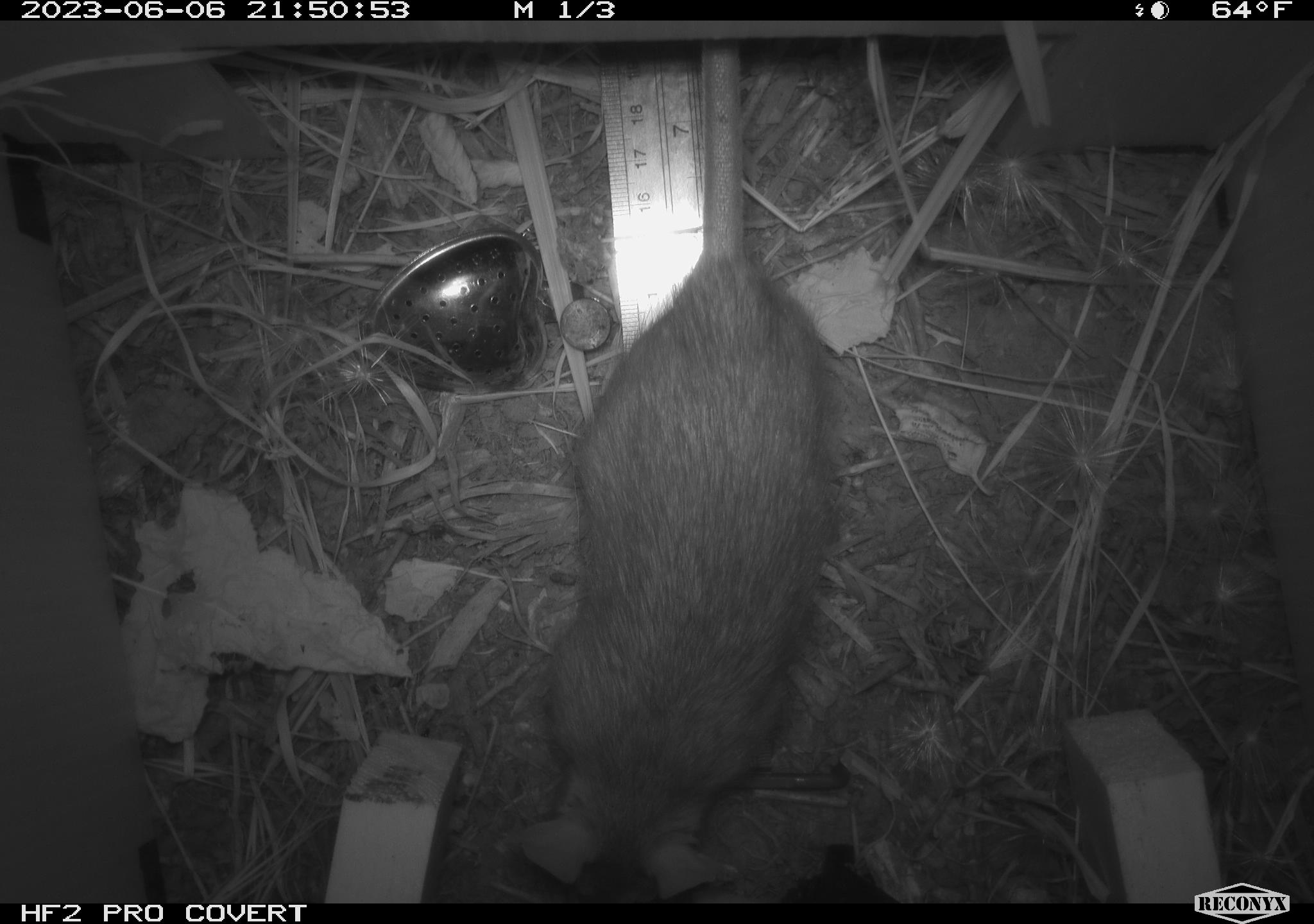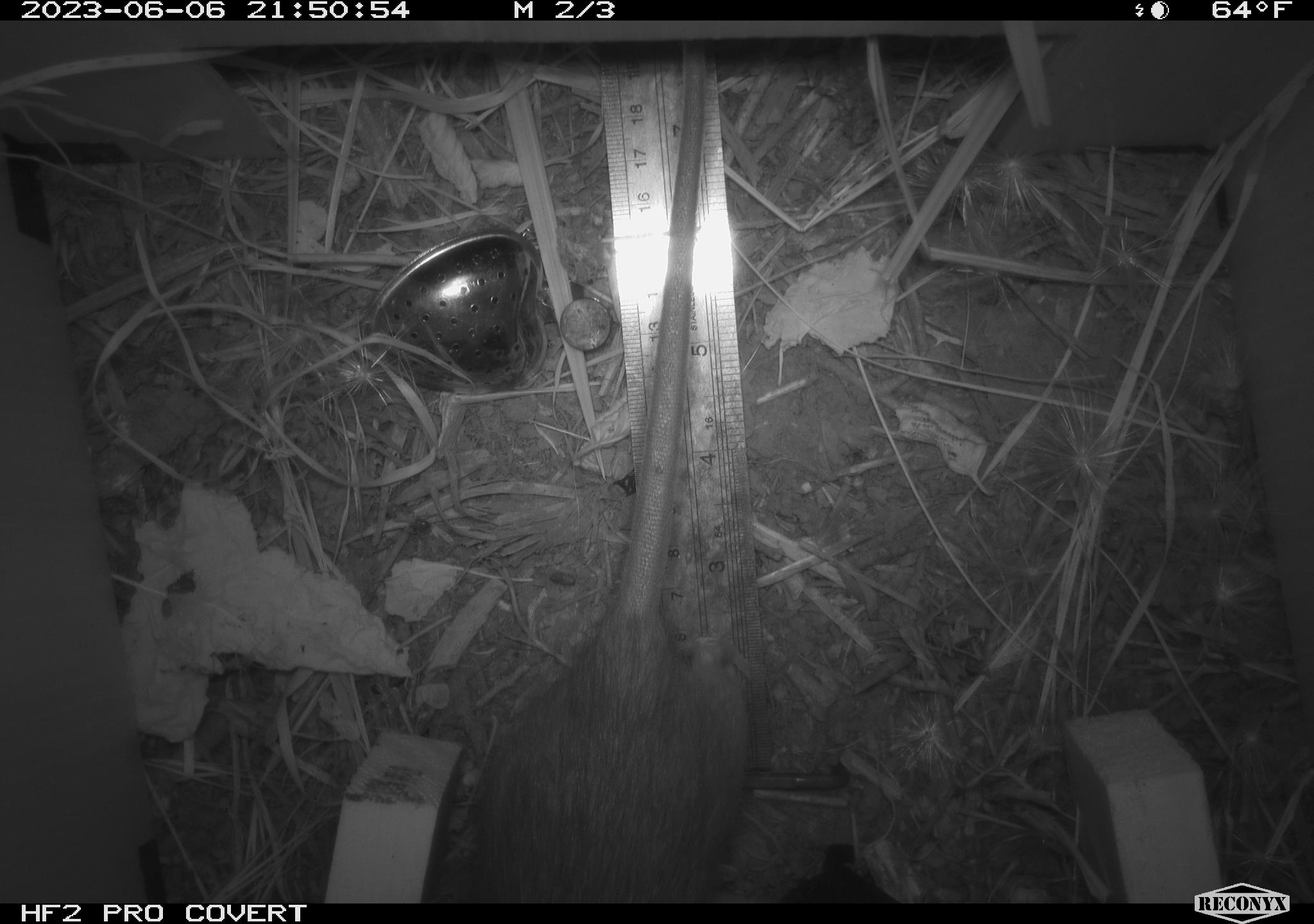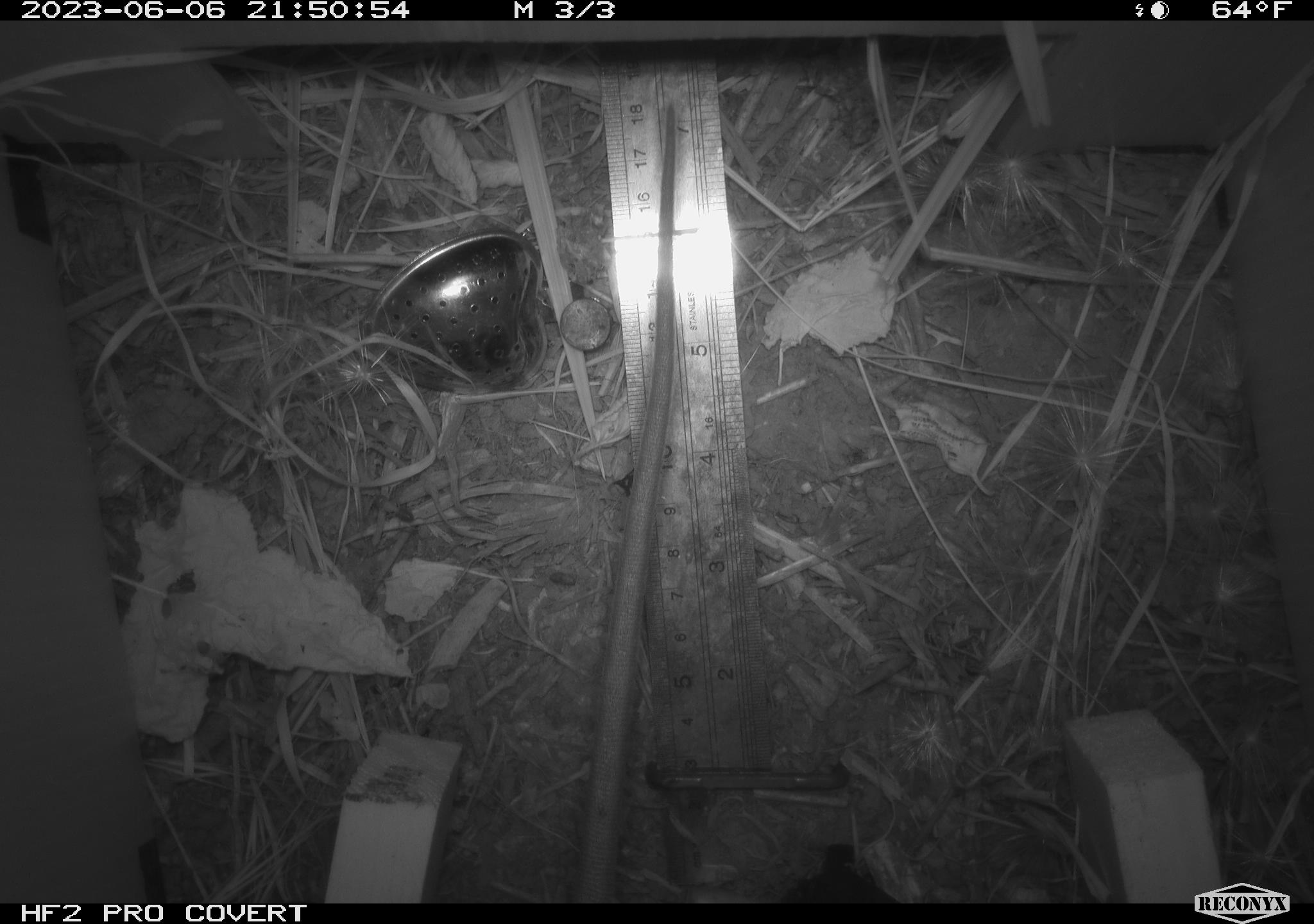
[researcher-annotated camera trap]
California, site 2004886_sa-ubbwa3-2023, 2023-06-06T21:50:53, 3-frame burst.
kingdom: Animalia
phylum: Chordata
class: Mammalia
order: Rodentia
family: Muridae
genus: Rattus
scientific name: Rattus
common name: rat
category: rattus species